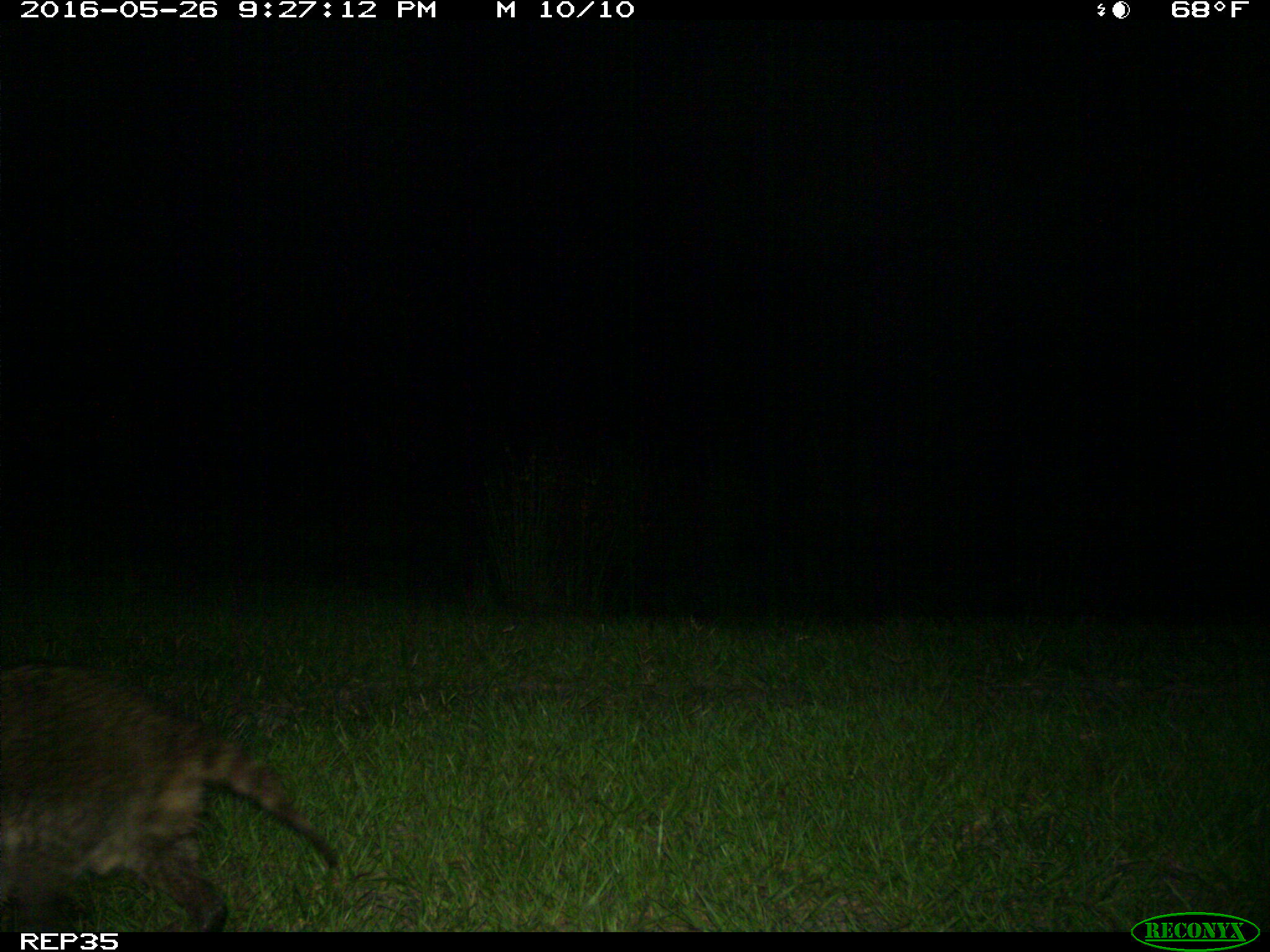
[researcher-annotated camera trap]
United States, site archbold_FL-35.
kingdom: Animalia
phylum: Chordata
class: Mammalia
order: Carnivora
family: Procyonidae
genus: Procyon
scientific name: Procyon lotor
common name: common raccoon